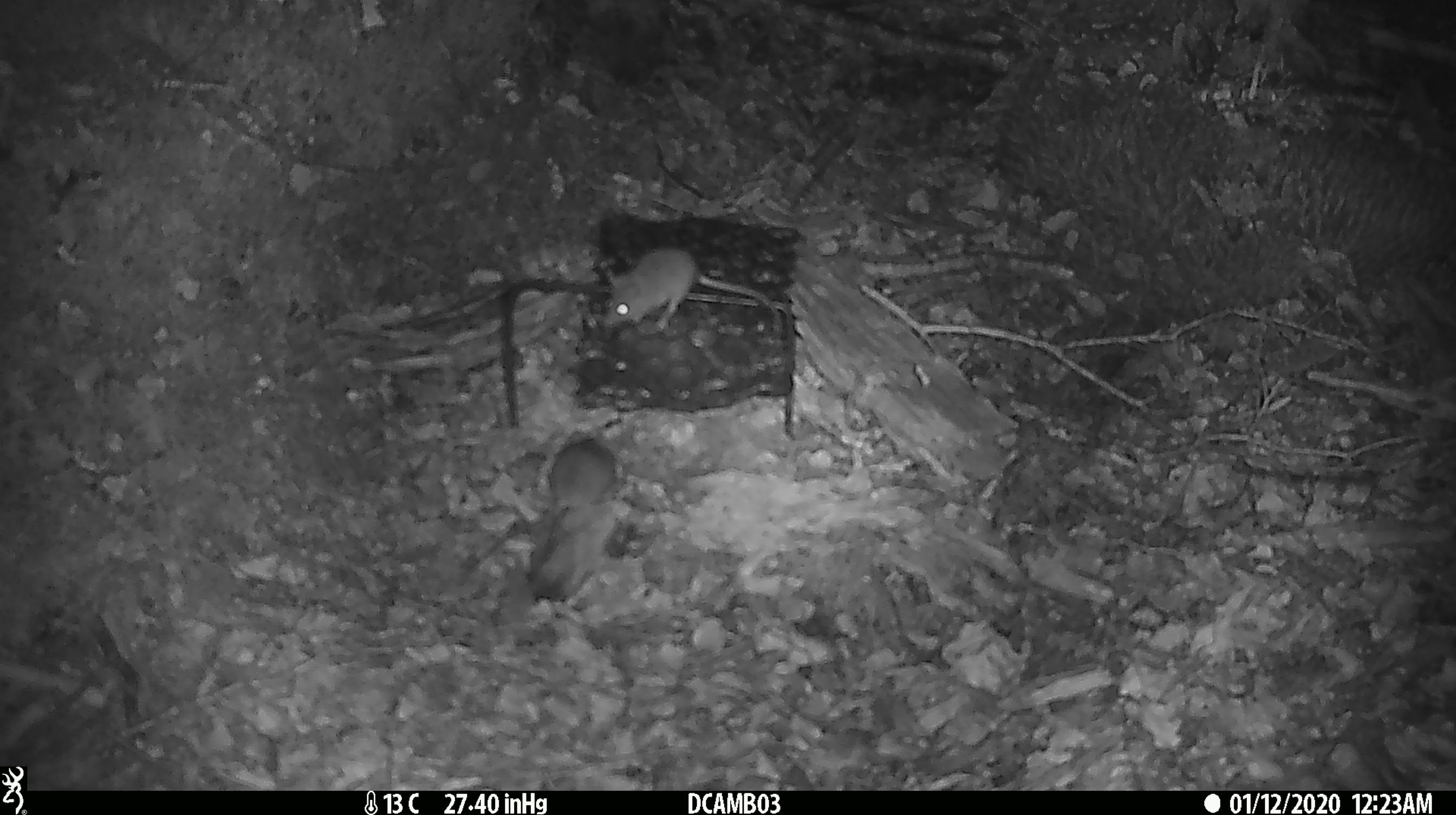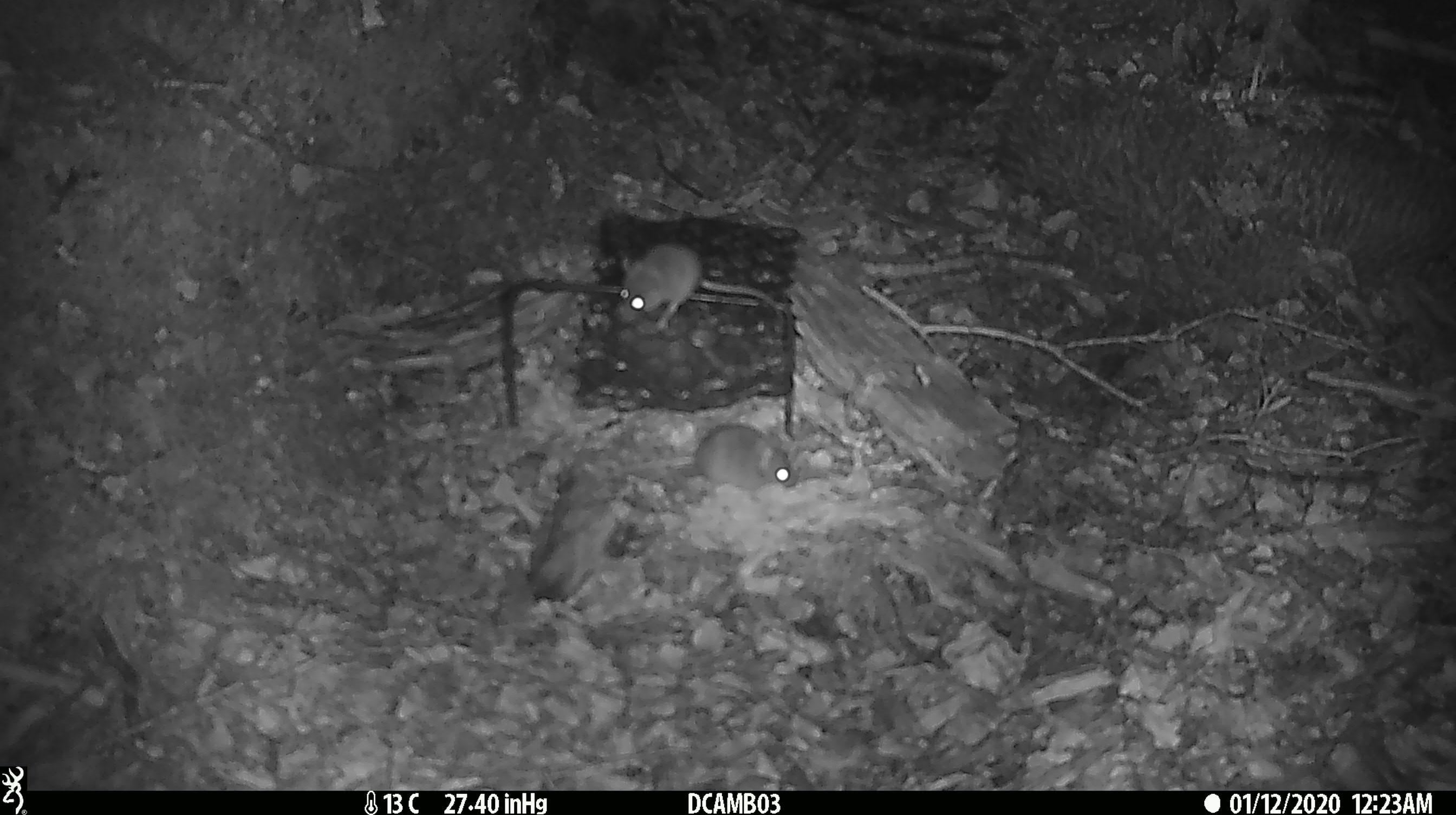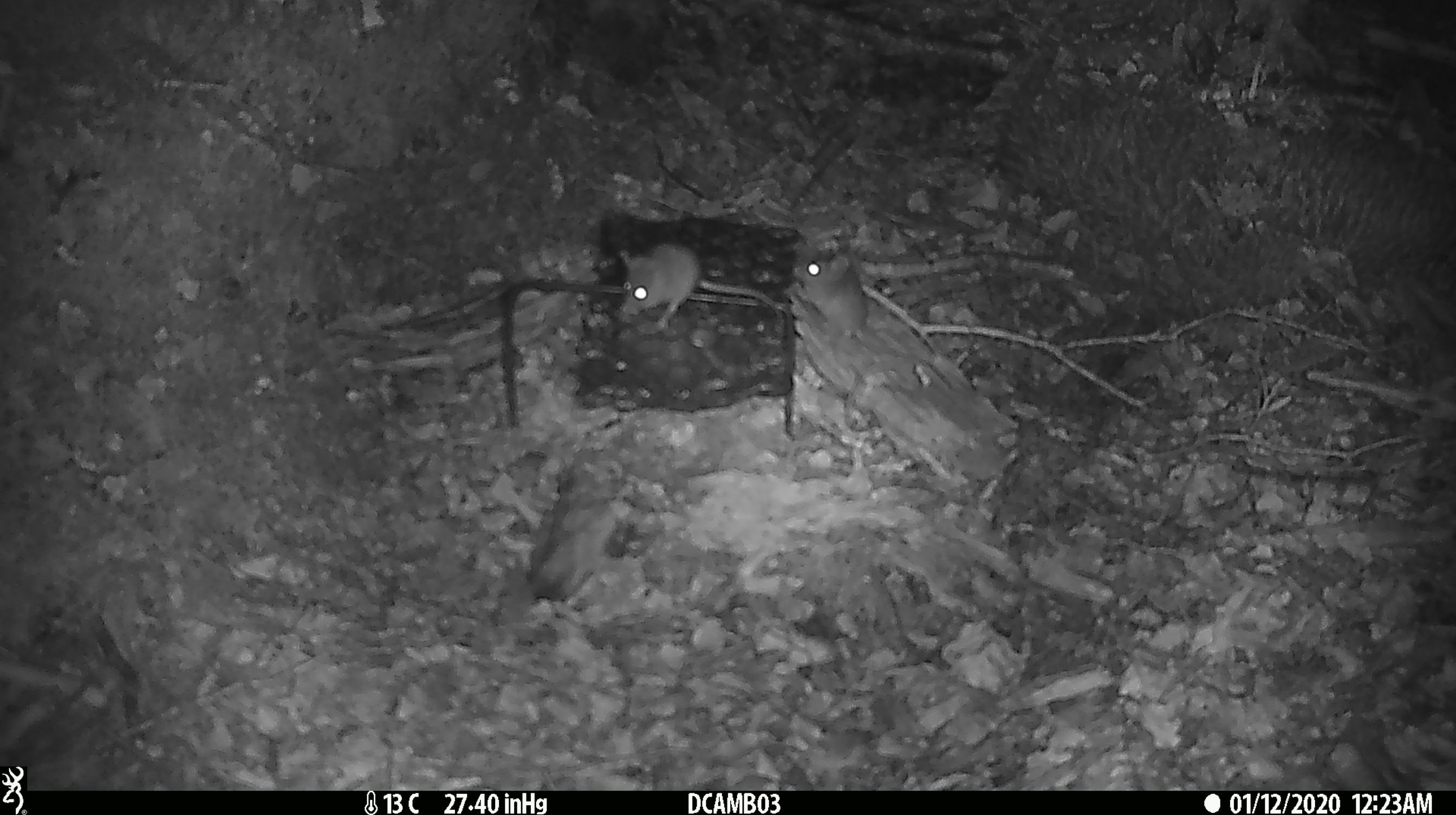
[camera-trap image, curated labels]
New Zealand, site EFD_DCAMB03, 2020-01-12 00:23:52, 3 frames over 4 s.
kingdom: Animalia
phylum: Chordata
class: Mammalia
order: Rodentia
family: Muridae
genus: Mus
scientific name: Mus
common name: mouse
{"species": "mouse (Mus)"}